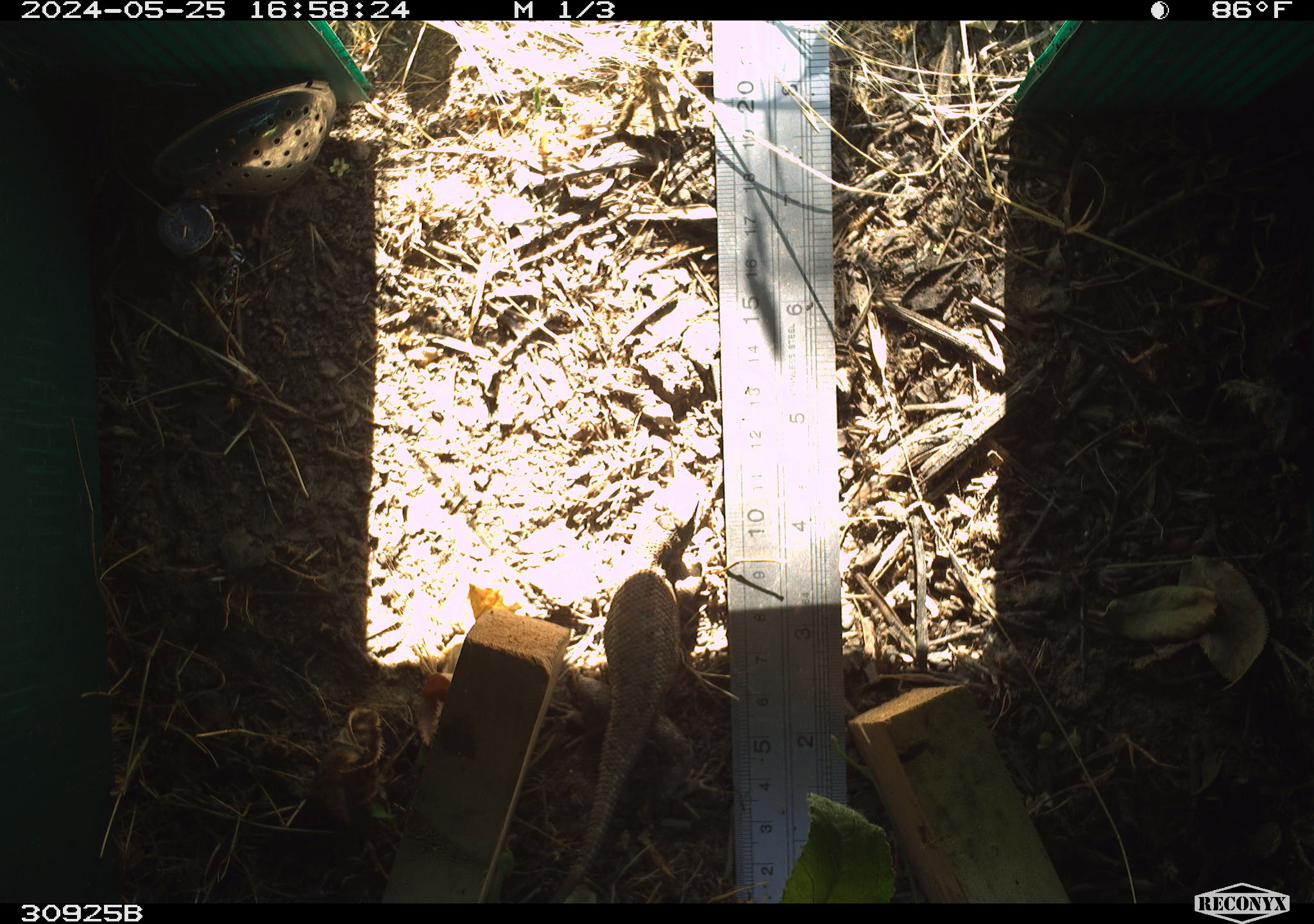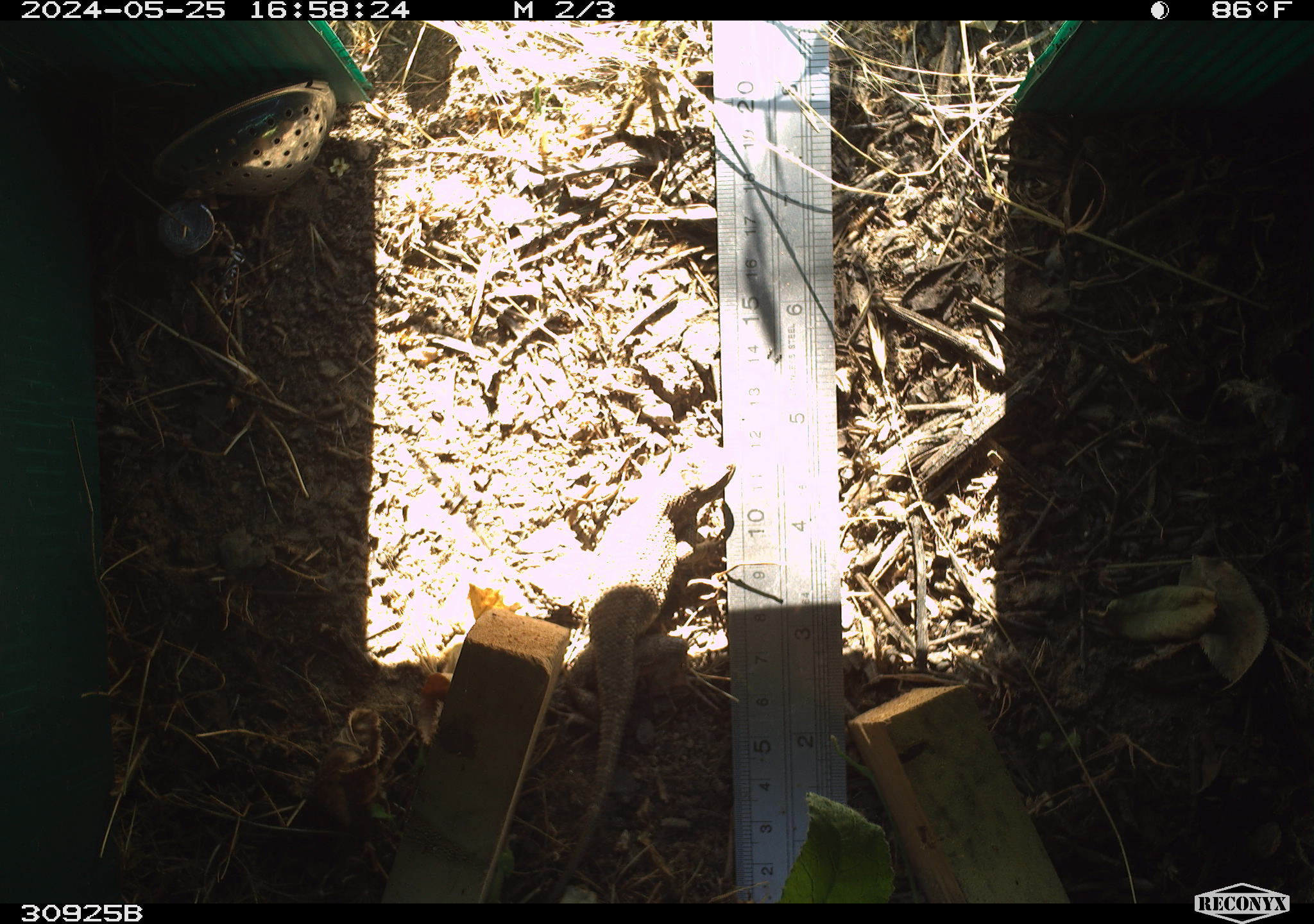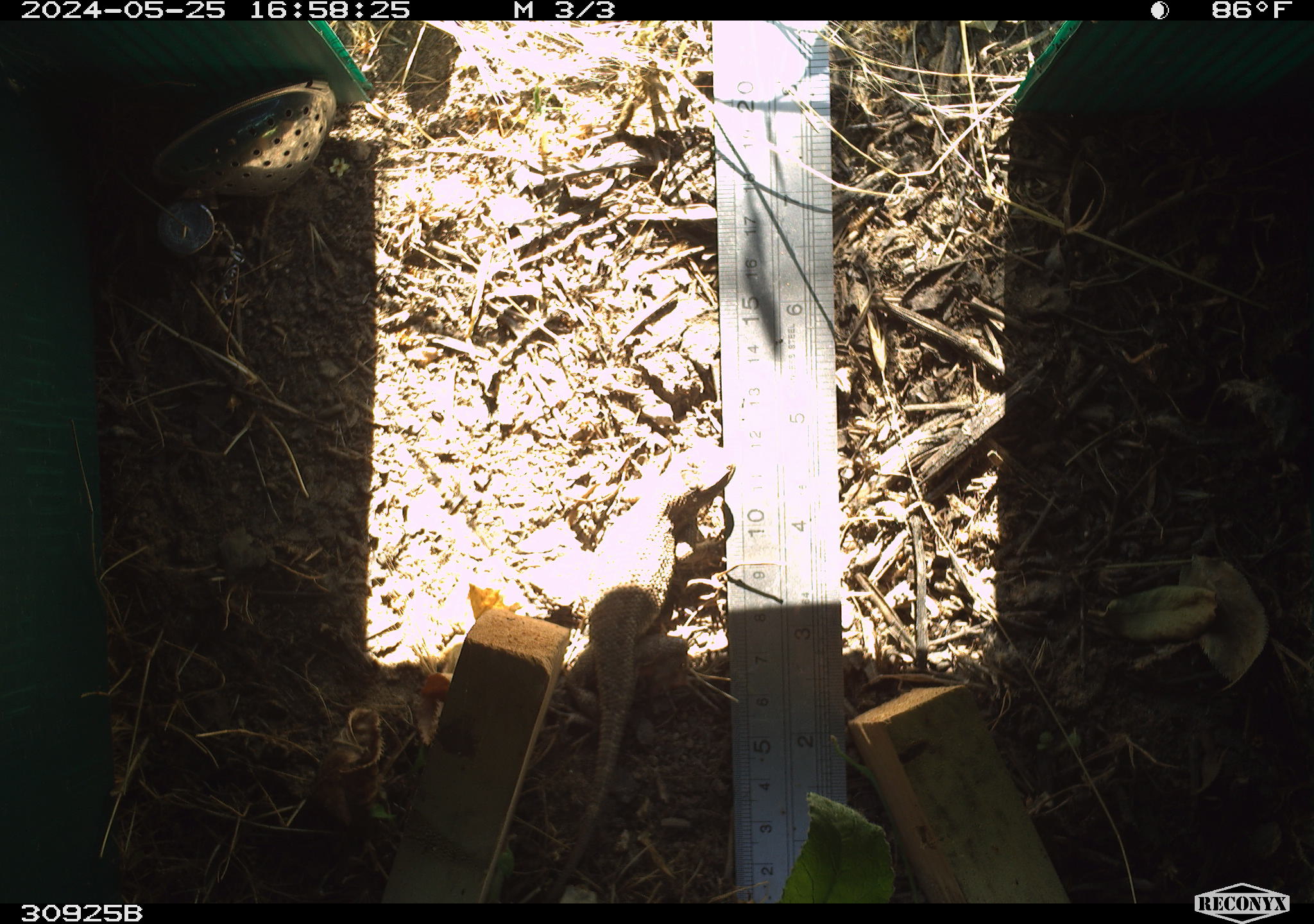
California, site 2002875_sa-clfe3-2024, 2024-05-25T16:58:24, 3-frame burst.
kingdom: Animalia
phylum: Chordata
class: Reptilia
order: Squamata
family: Phrynosomatidae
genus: Sceloporus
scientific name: Sceloporus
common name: spiny lizards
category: sceloporus species